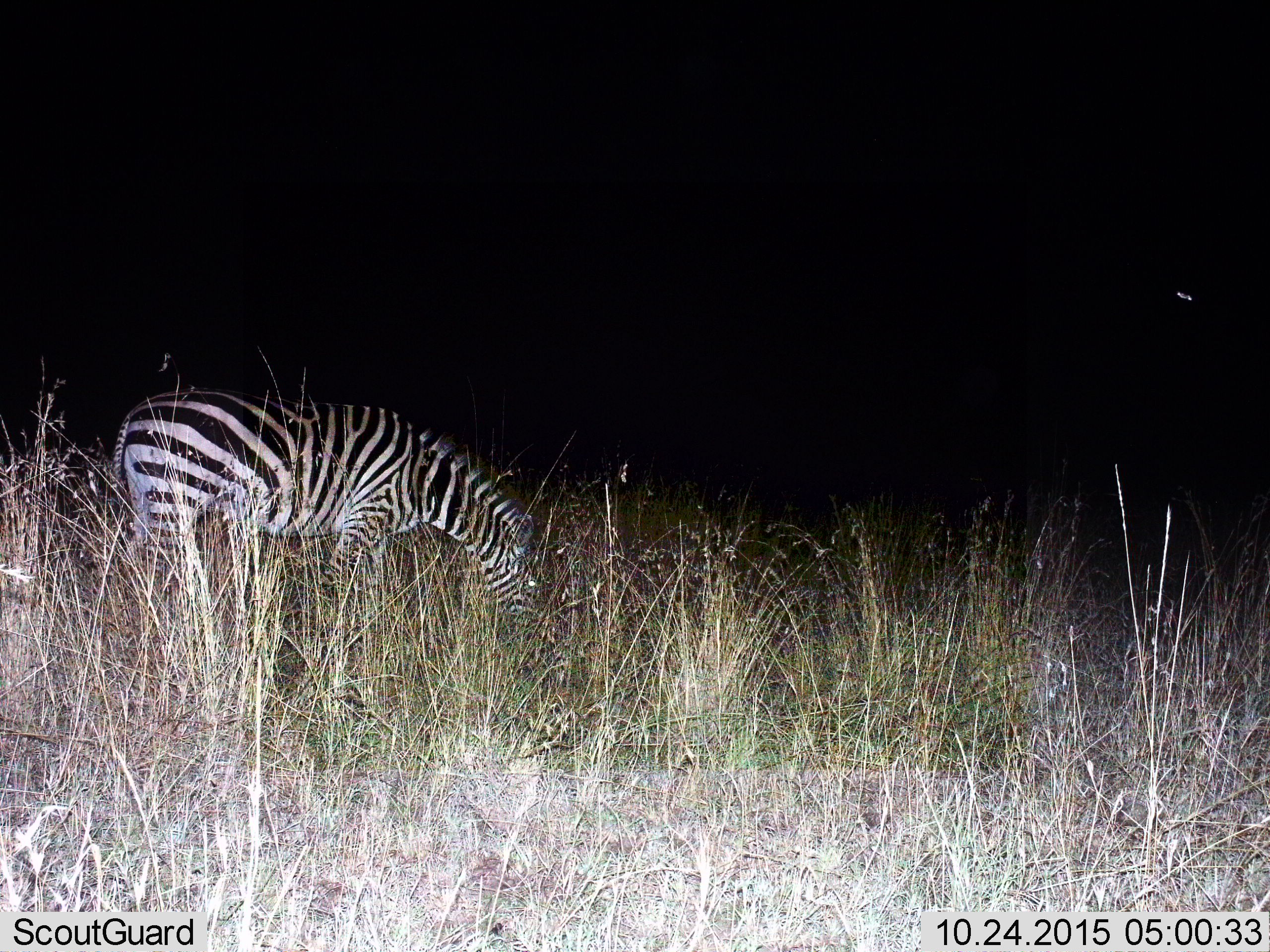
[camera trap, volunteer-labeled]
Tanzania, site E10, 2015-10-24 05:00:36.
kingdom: Animalia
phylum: Chordata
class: Mammalia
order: Perissodactyla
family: Equidae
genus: Equus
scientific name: Equus quagga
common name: plains zebra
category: zebra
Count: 1.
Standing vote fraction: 18%.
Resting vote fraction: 0%.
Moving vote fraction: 6%.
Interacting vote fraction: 0%.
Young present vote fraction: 0%.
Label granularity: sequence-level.